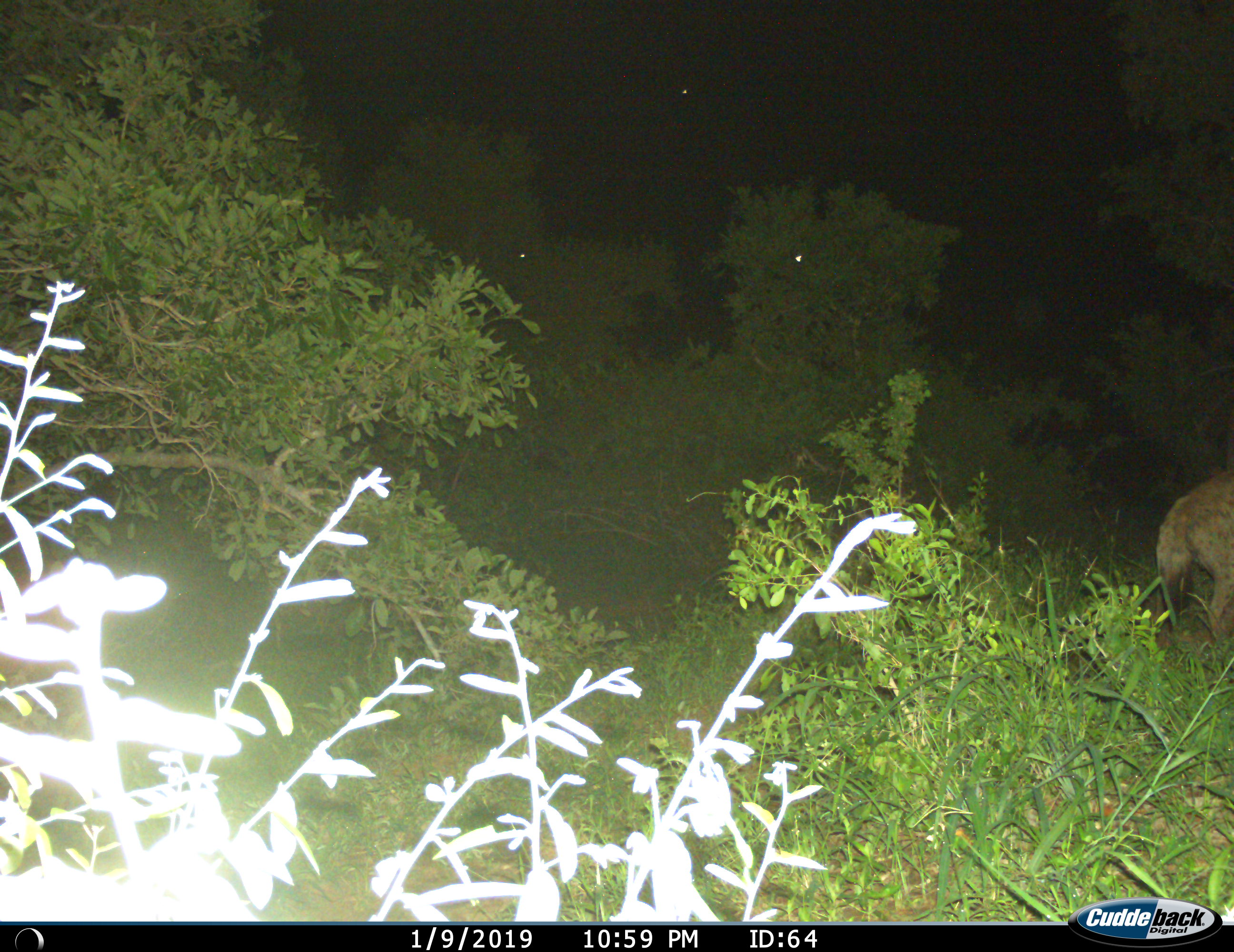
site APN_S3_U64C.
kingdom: Animalia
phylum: Chordata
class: Mammalia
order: Carnivora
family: Hyaenidae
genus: Crocuta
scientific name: Crocuta crocuta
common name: spotted hyena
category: hyenaspotted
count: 1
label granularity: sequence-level